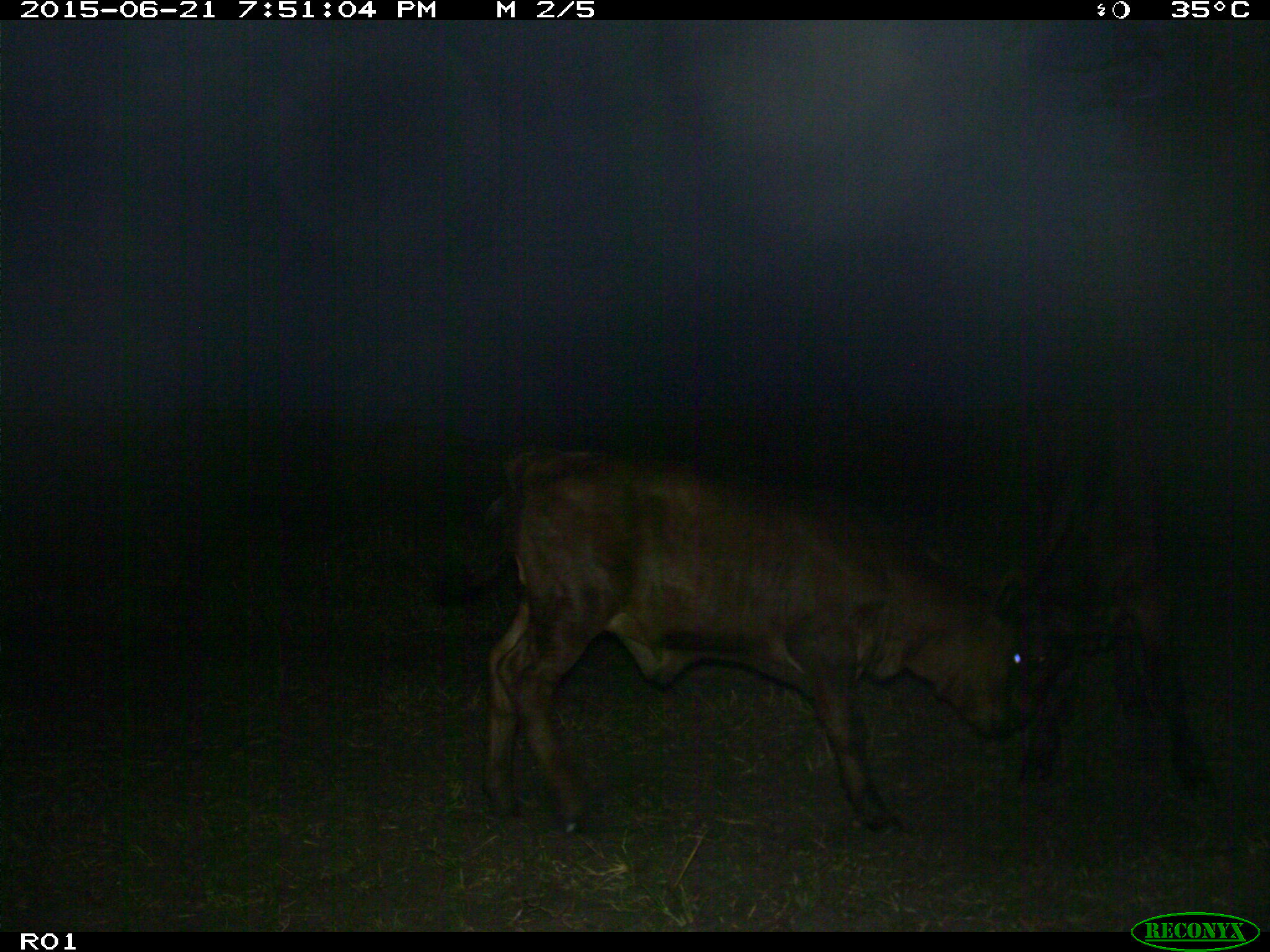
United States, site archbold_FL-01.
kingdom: Animalia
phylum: Chordata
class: Mammalia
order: Artiodactyla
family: Bovidae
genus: Bos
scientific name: Bos taurus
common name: domestic cow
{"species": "Bos taurus (domestic cow)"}